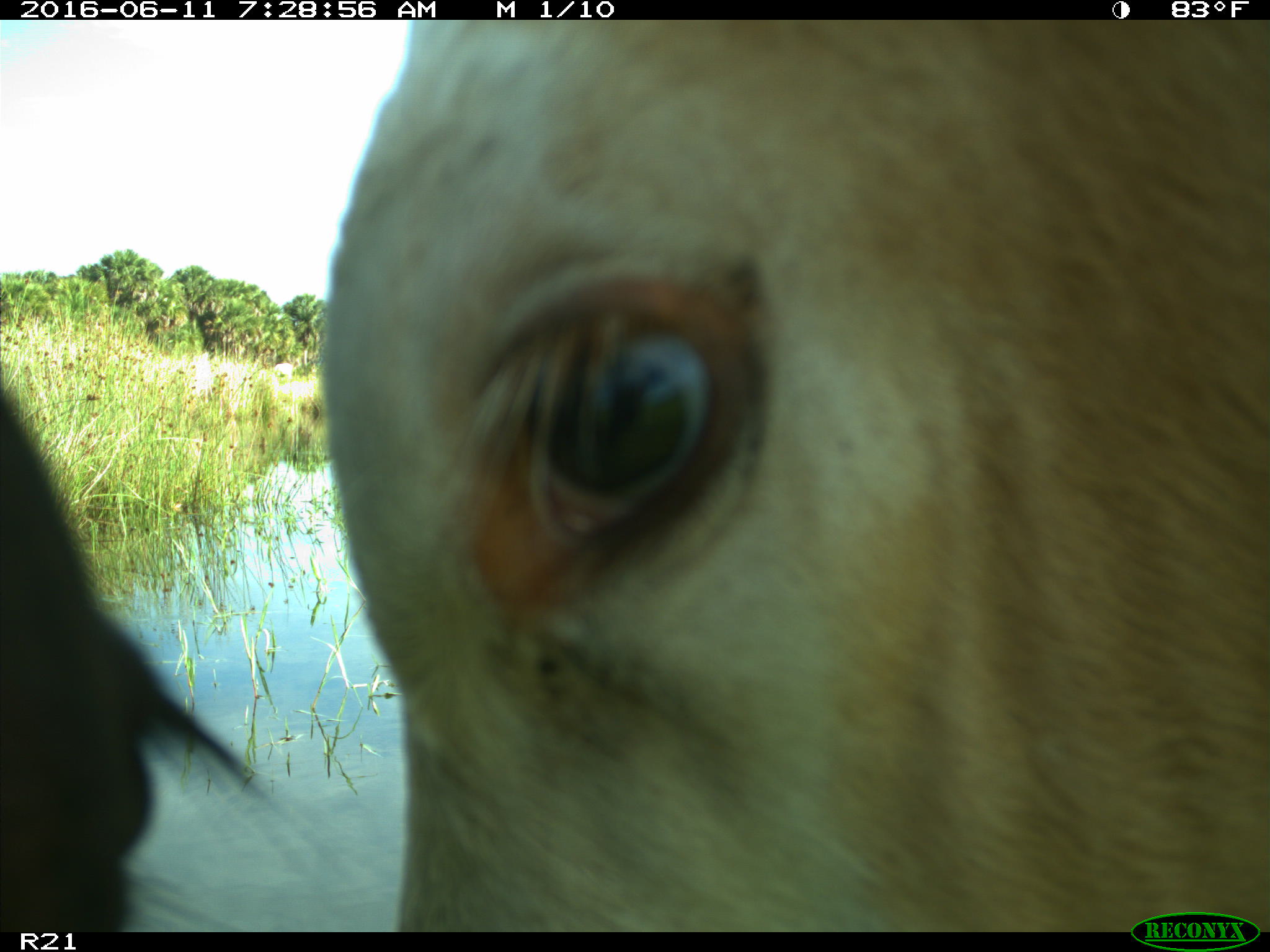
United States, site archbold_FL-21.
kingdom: Animalia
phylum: Chordata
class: Mammalia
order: Artiodactyla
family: Bovidae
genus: Bos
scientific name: Bos taurus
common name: domestic cow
Bos taurus (domestic cow).